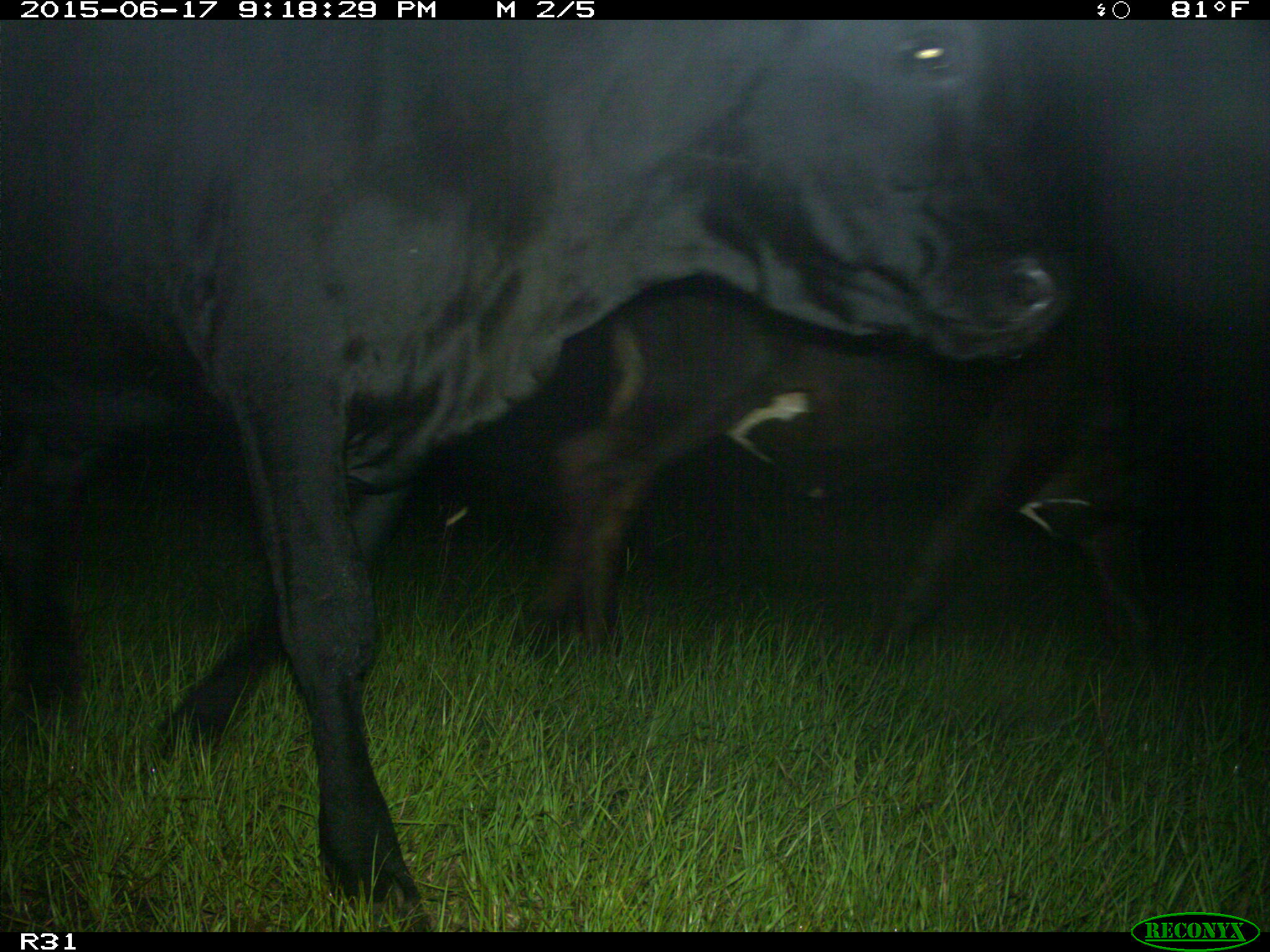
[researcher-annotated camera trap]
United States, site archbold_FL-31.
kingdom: Animalia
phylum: Chordata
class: Mammalia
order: Artiodactyla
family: Bovidae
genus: Bos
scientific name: Bos taurus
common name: domestic cow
Bos taurus (domestic cow).